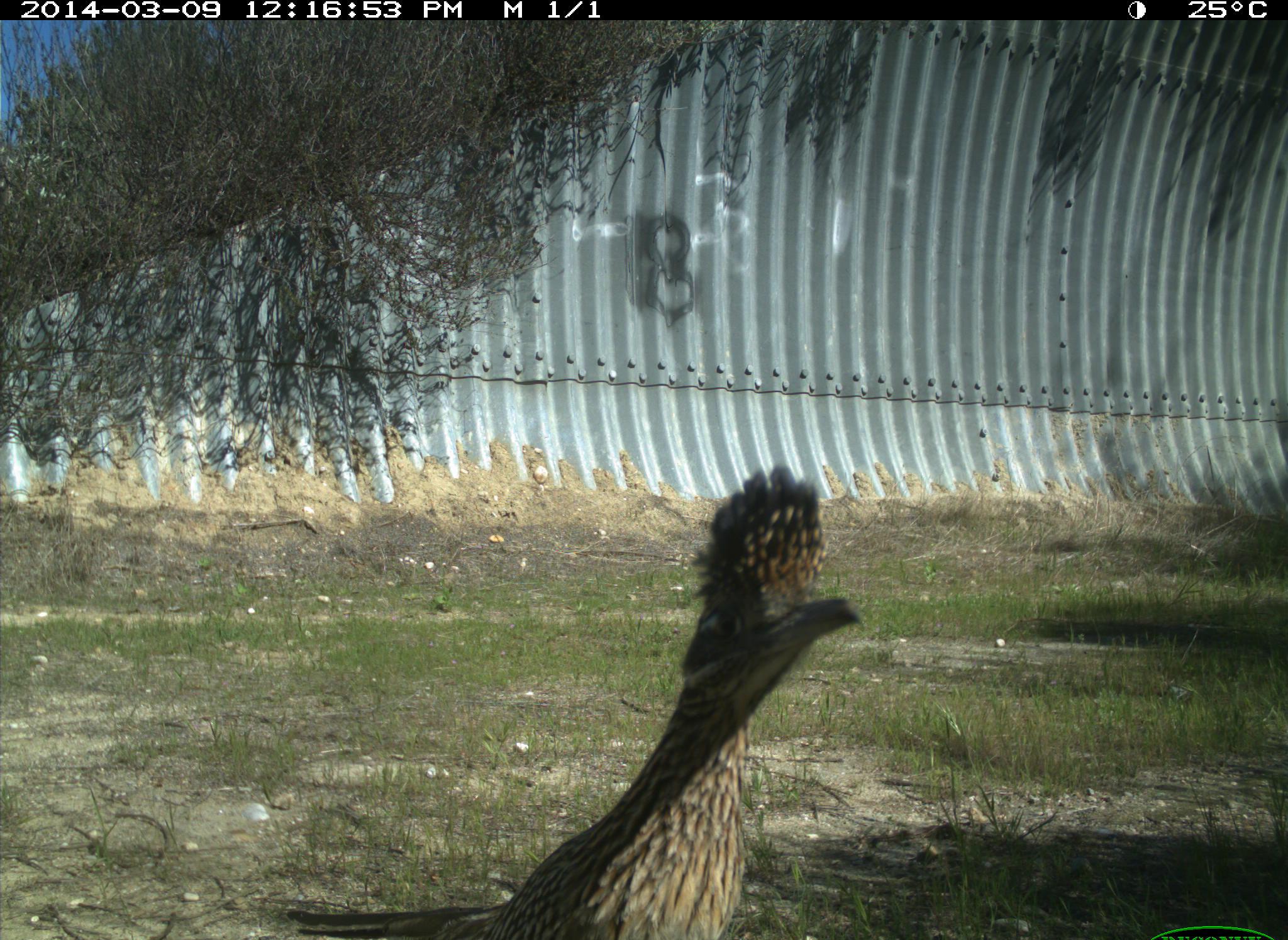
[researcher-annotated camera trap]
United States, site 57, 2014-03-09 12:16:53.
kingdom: Animalia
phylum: Chordata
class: Aves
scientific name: Aves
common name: bird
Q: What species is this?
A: Bird (Aves).